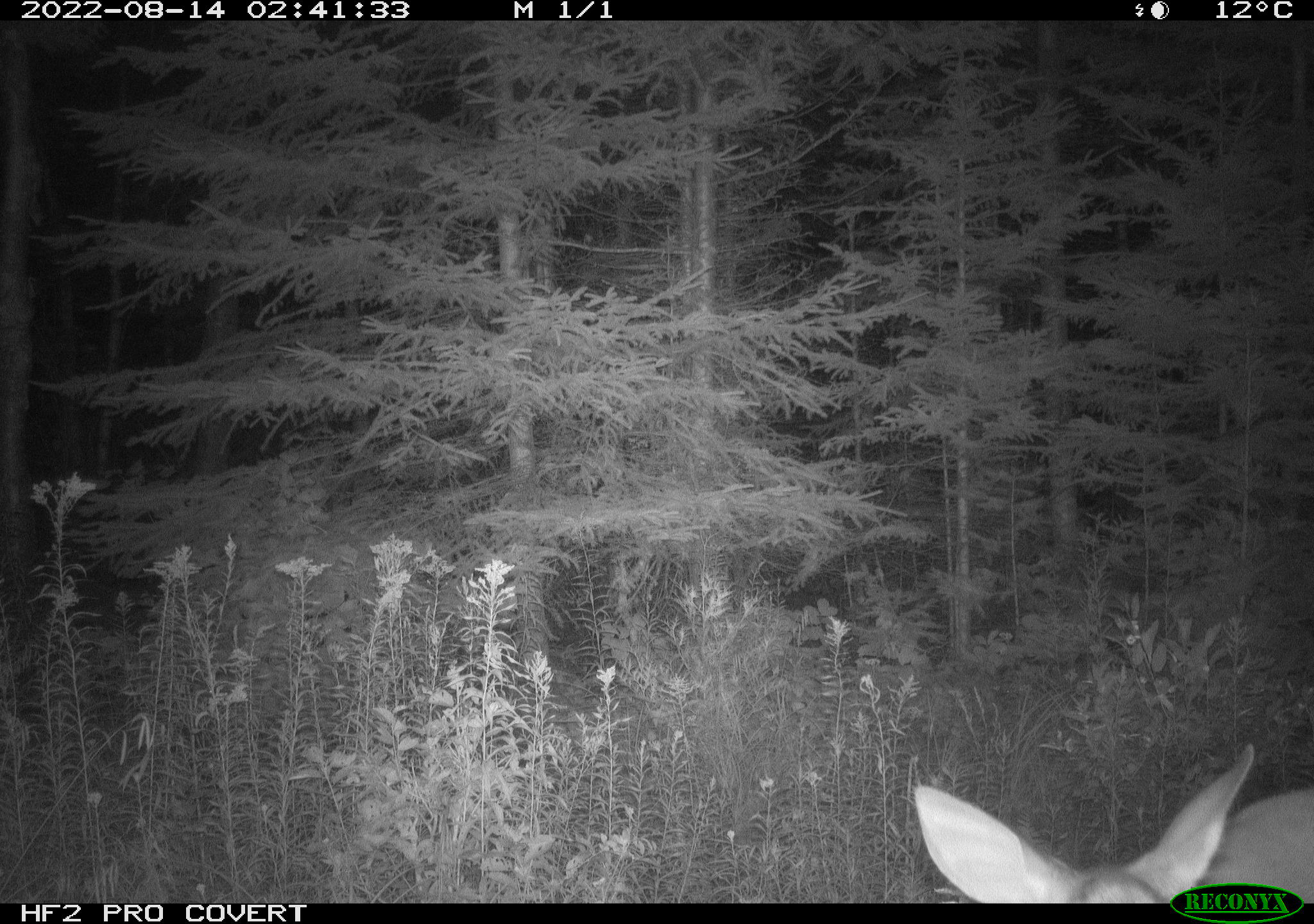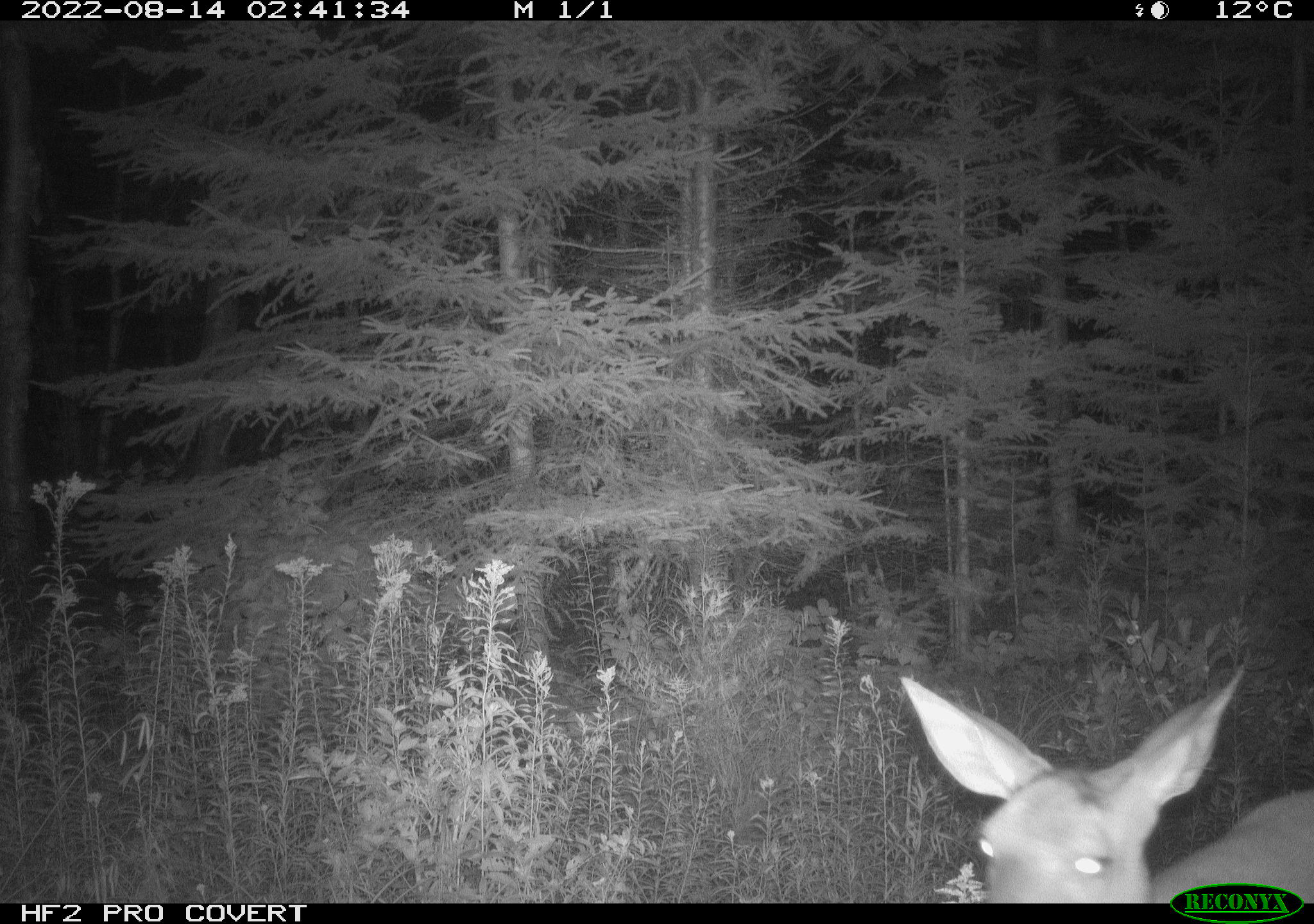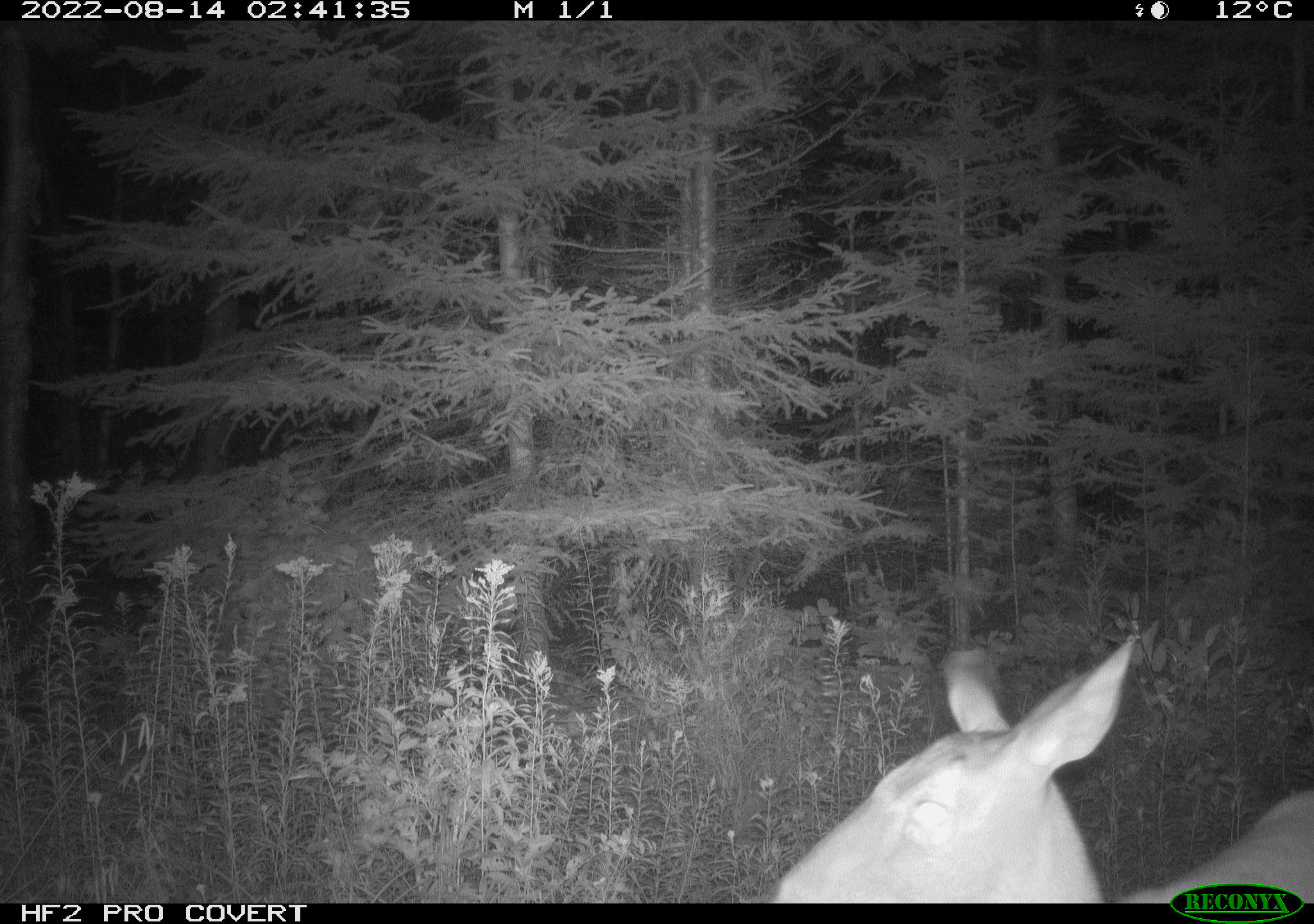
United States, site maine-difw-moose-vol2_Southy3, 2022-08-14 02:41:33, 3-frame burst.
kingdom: Animalia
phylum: Chordata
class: Mammalia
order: Artiodactyla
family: Cervidae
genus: Odocoileus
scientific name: Odocoileus virginianus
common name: white-tailed deer